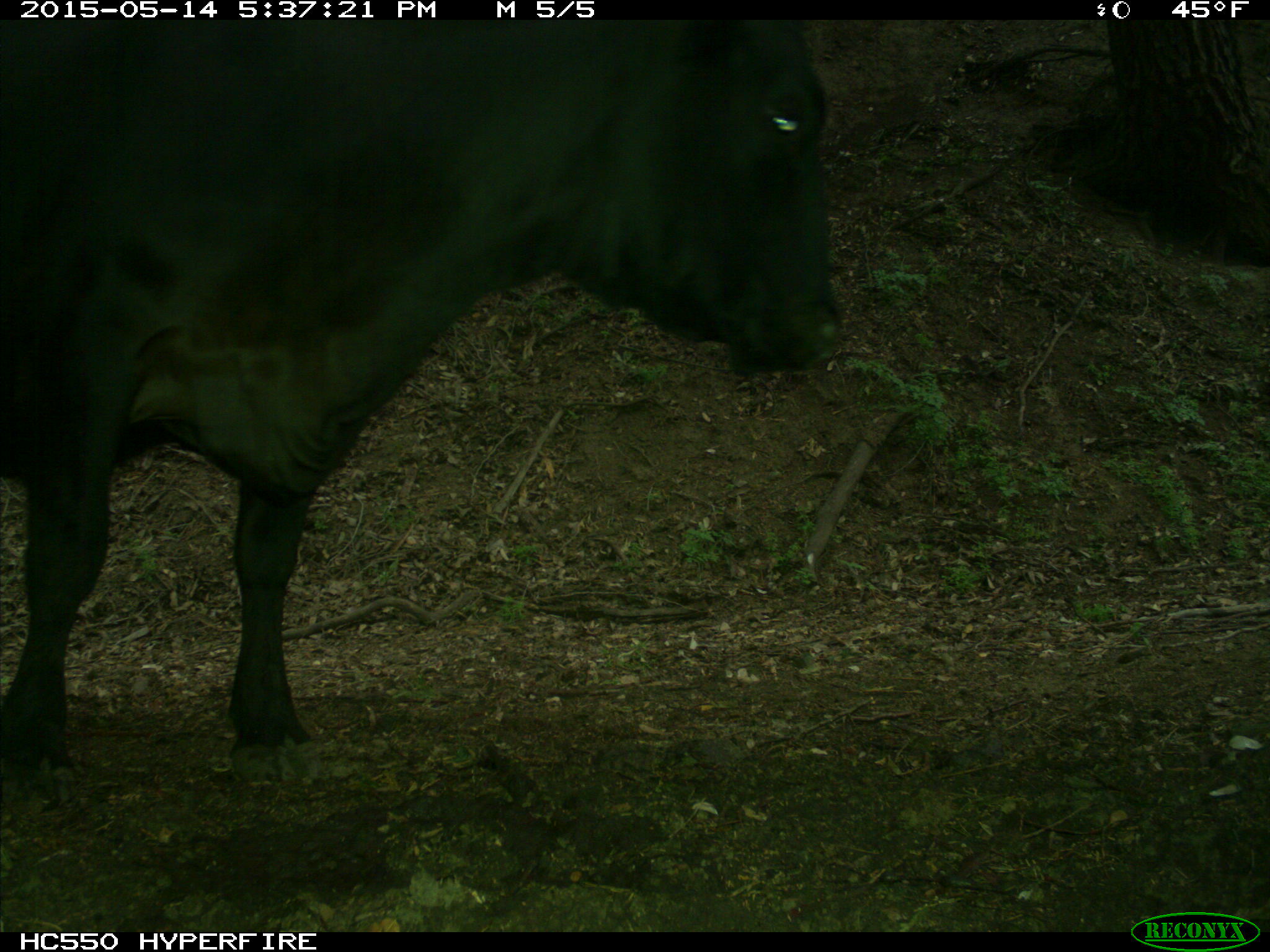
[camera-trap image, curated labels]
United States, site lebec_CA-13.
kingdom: Animalia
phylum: Chordata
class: Mammalia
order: Artiodactyla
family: Bovidae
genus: Bos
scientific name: Bos taurus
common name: domestic cow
Bos taurus (domestic cow).